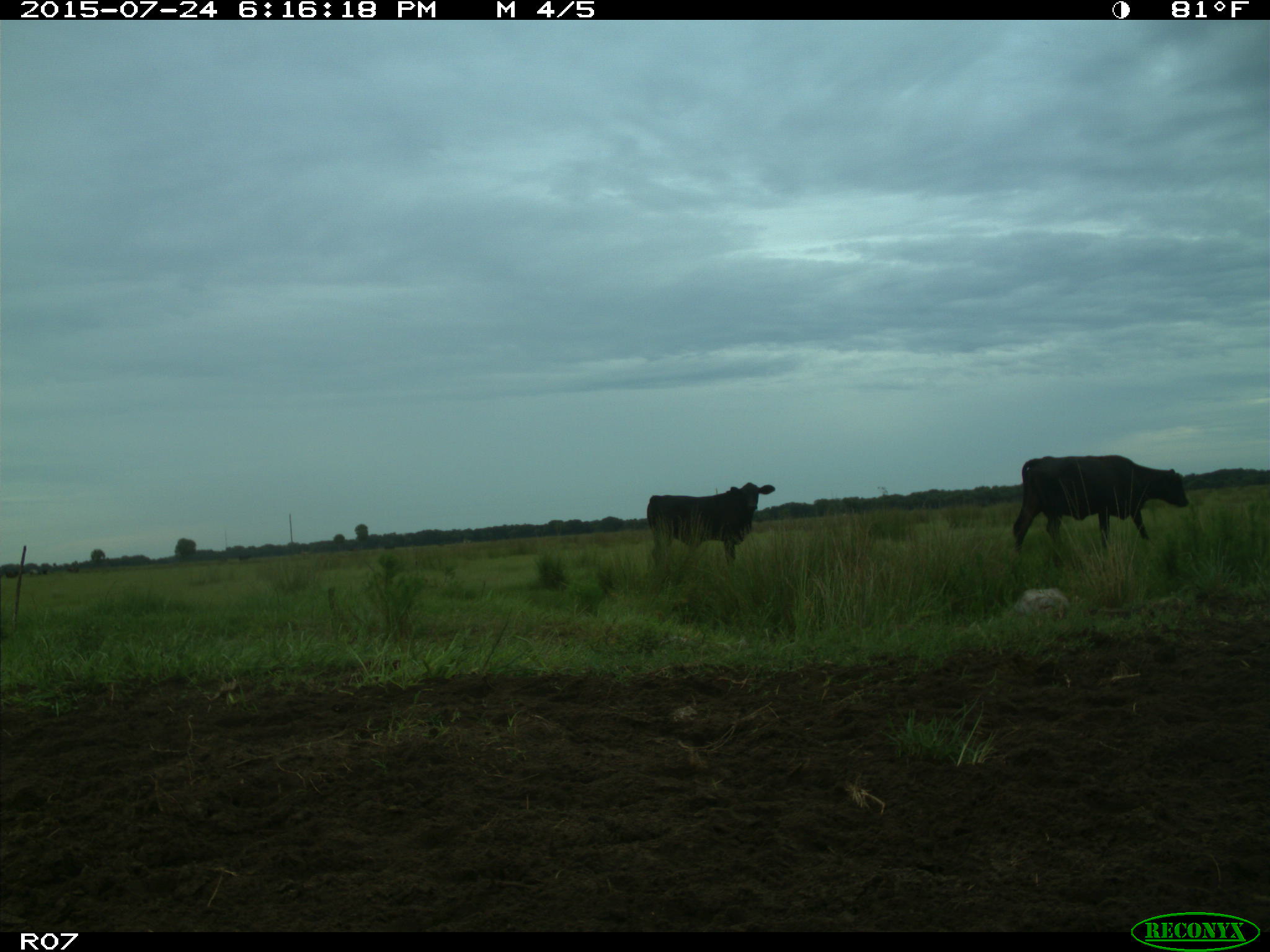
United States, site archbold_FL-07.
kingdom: Animalia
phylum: Chordata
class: Mammalia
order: Artiodactyla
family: Bovidae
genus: Bos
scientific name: Bos taurus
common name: domestic cow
Bos taurus (domestic cow).